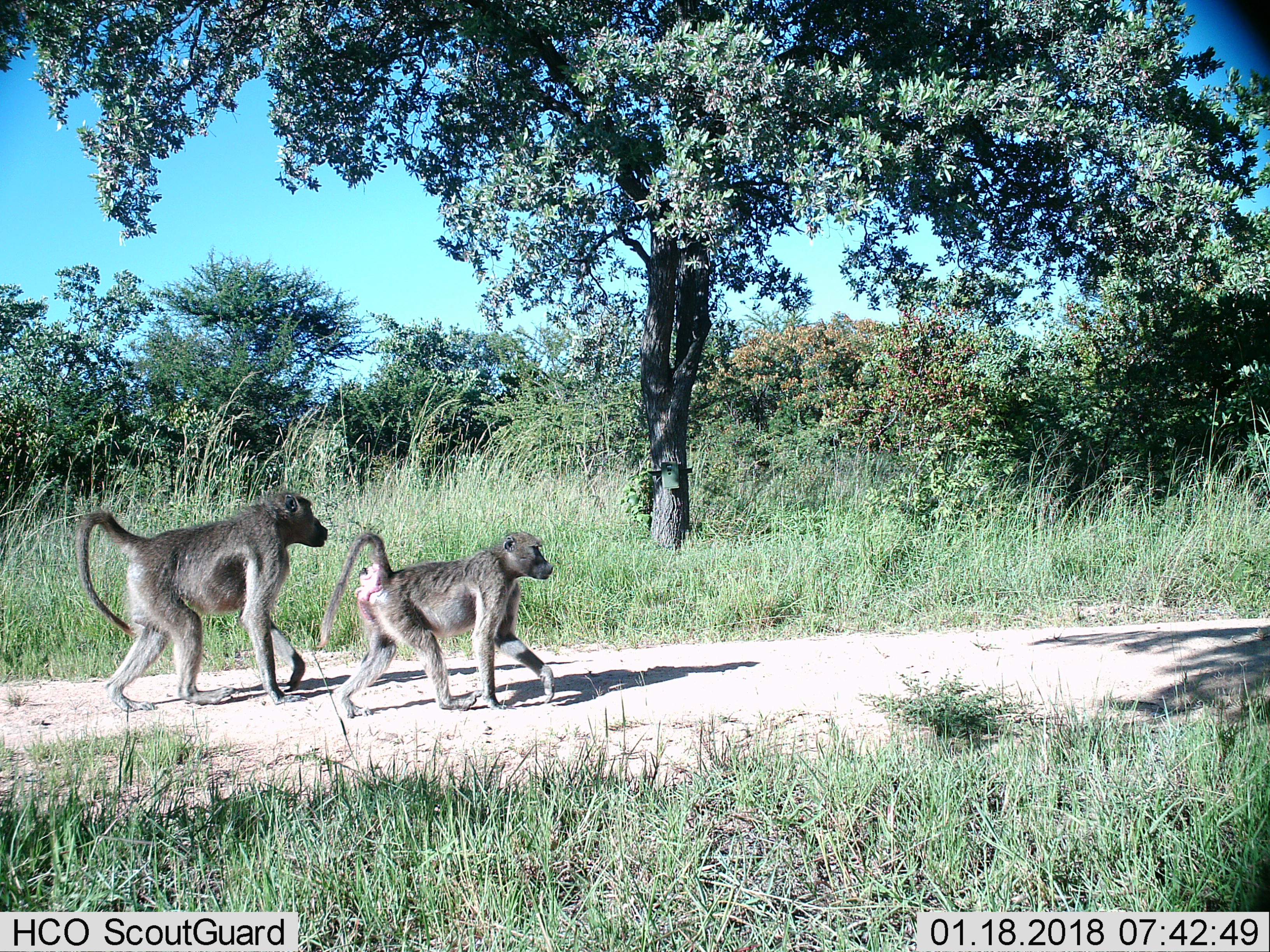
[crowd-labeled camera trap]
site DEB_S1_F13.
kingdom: Animalia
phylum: Chordata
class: Mammalia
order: Primates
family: Cercopithecidae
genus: Papio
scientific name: Papio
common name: baboon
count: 2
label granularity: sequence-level